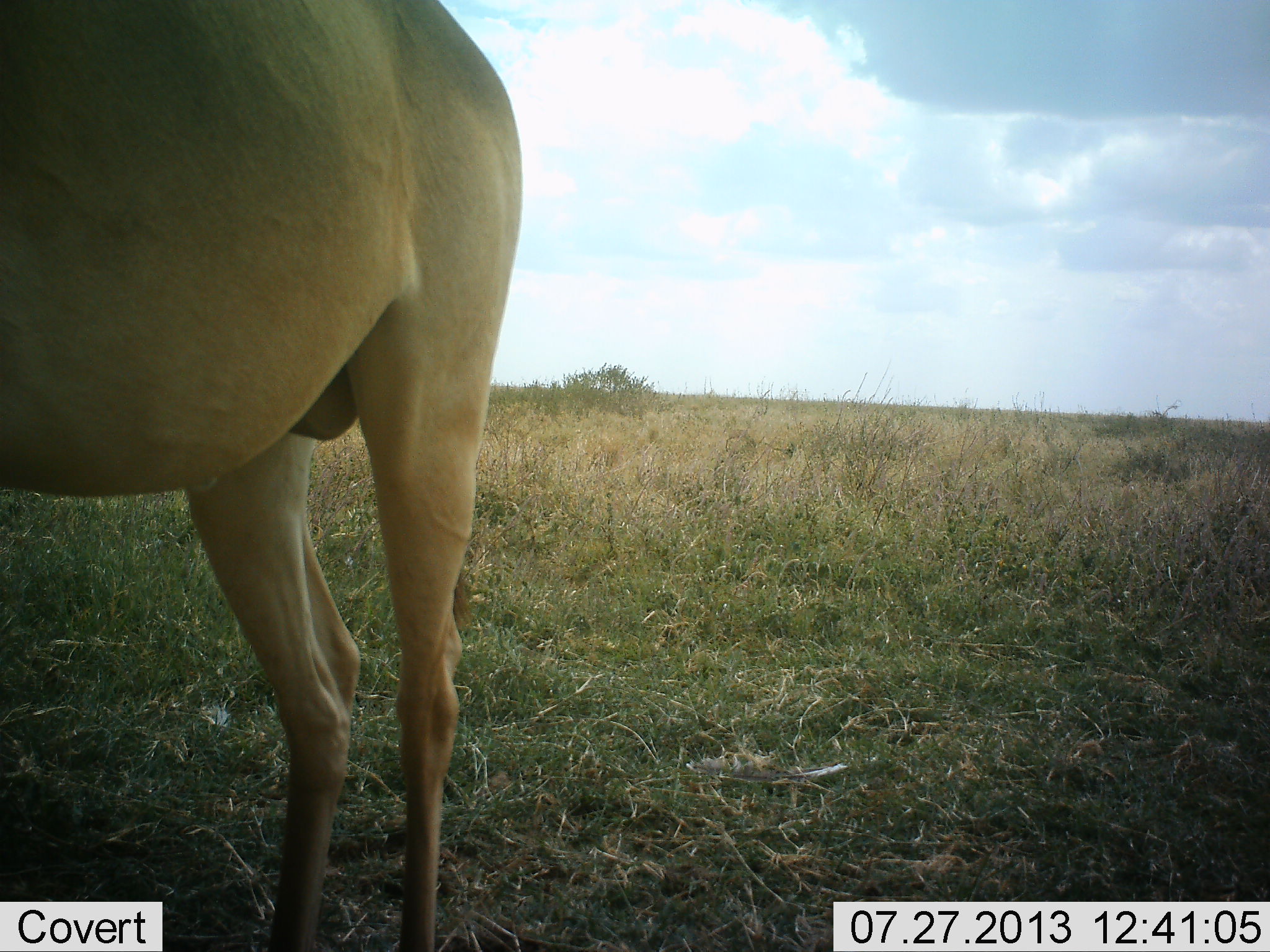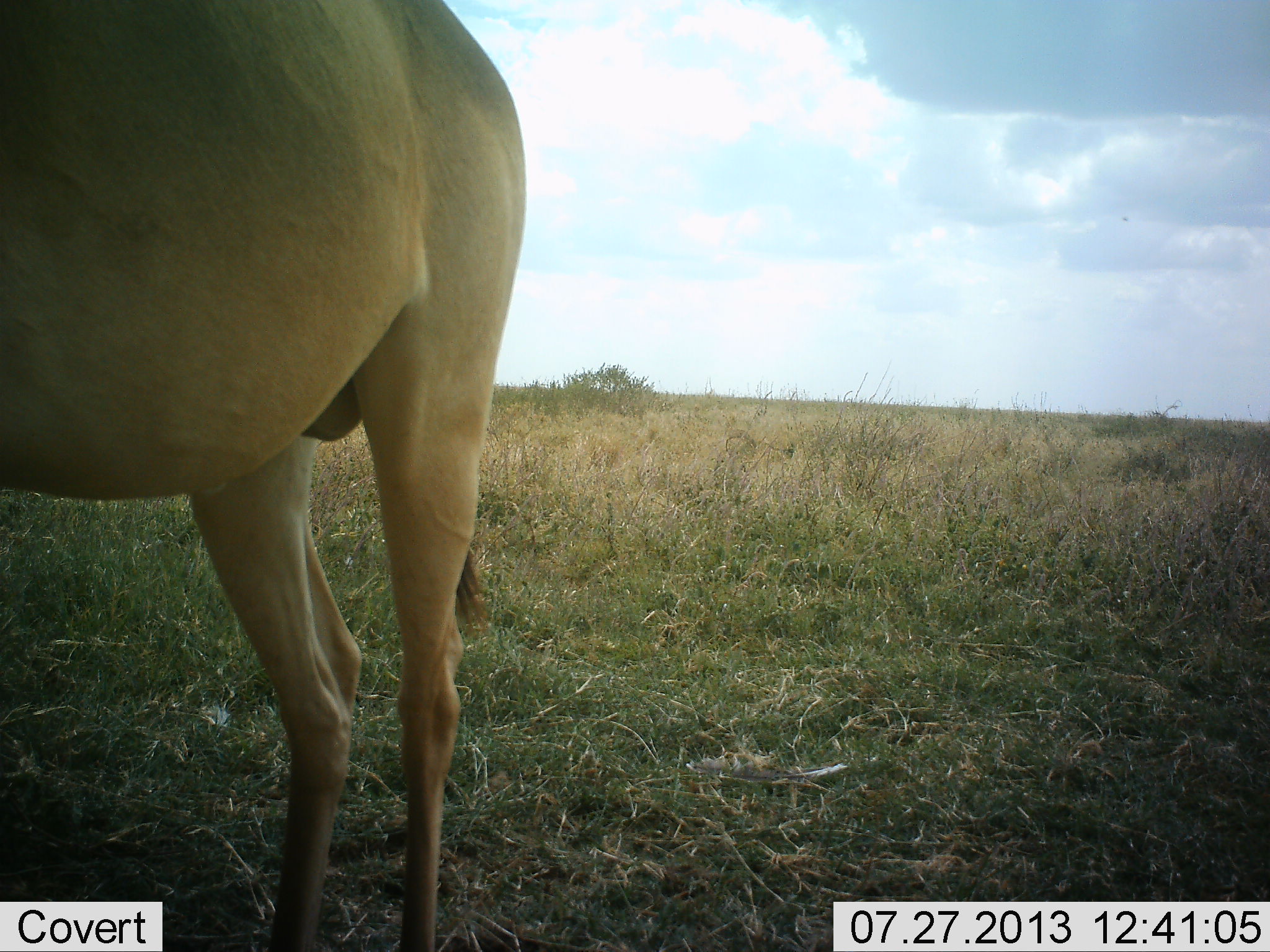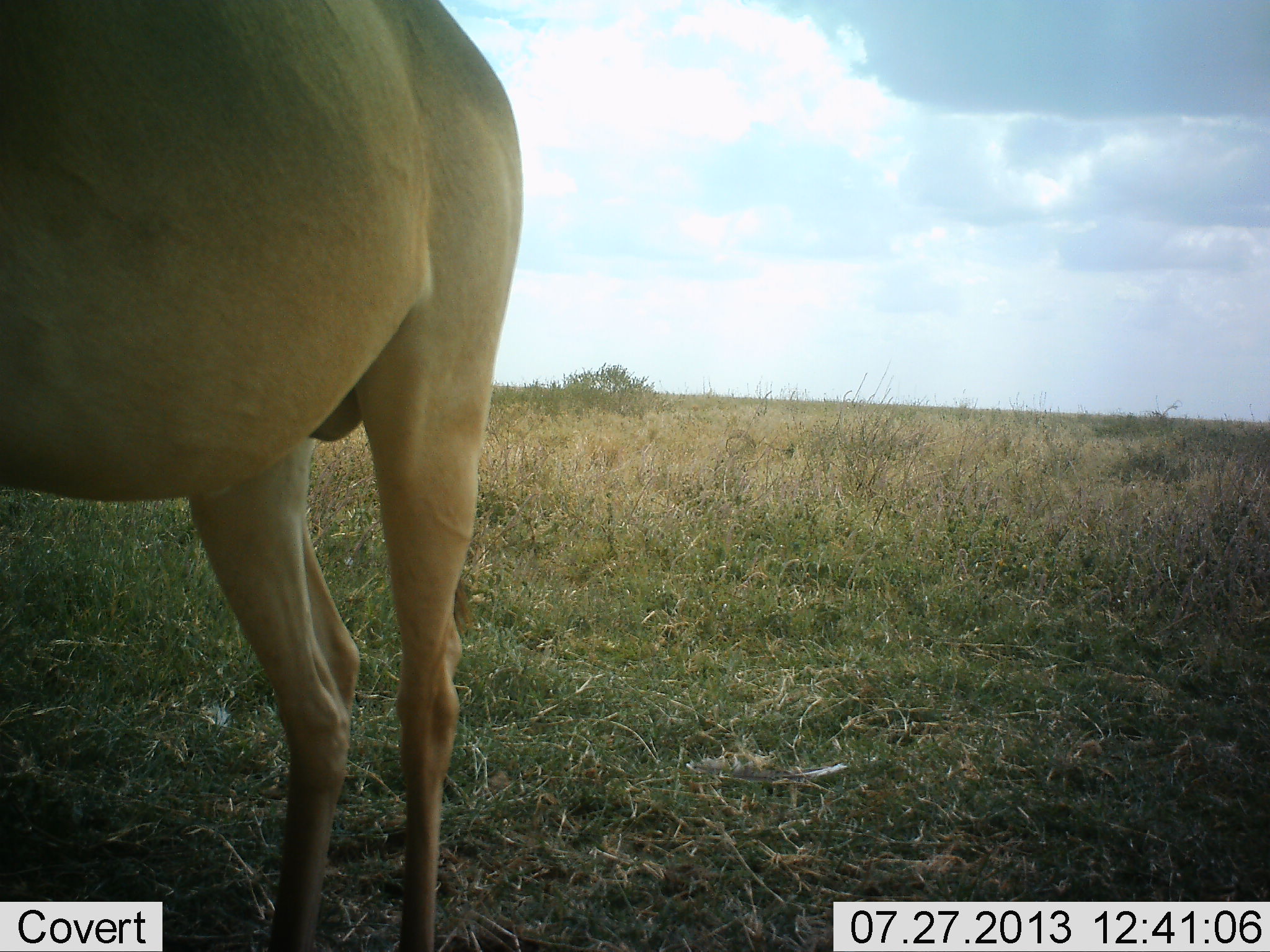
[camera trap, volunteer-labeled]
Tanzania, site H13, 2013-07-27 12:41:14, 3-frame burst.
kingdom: Animalia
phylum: Chordata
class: Mammalia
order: Artiodactyla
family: Bovidae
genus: Alcelaphus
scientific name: Alcelaphus buselaphus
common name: hartebeest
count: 1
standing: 100%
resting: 0%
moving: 0%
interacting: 0%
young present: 0%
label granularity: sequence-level